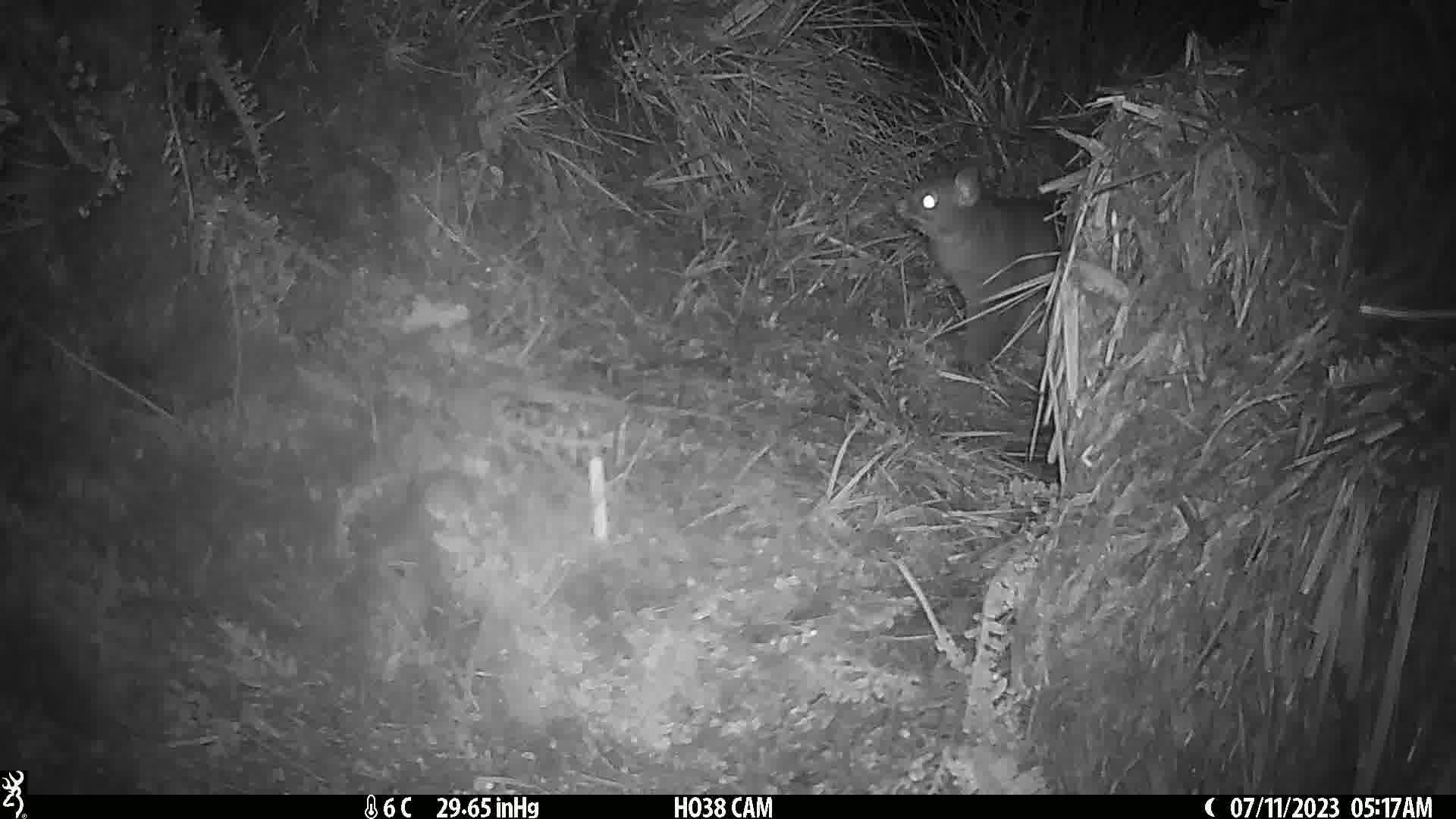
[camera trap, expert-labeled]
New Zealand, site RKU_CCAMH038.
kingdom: Animalia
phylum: Chordata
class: Mammalia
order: Diprotodontia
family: Phalangeridae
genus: Trichosurus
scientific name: Trichosurus vulpecula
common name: common brushtail possum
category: possum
Possum (common brushtail possum) (Trichosurus vulpecula).